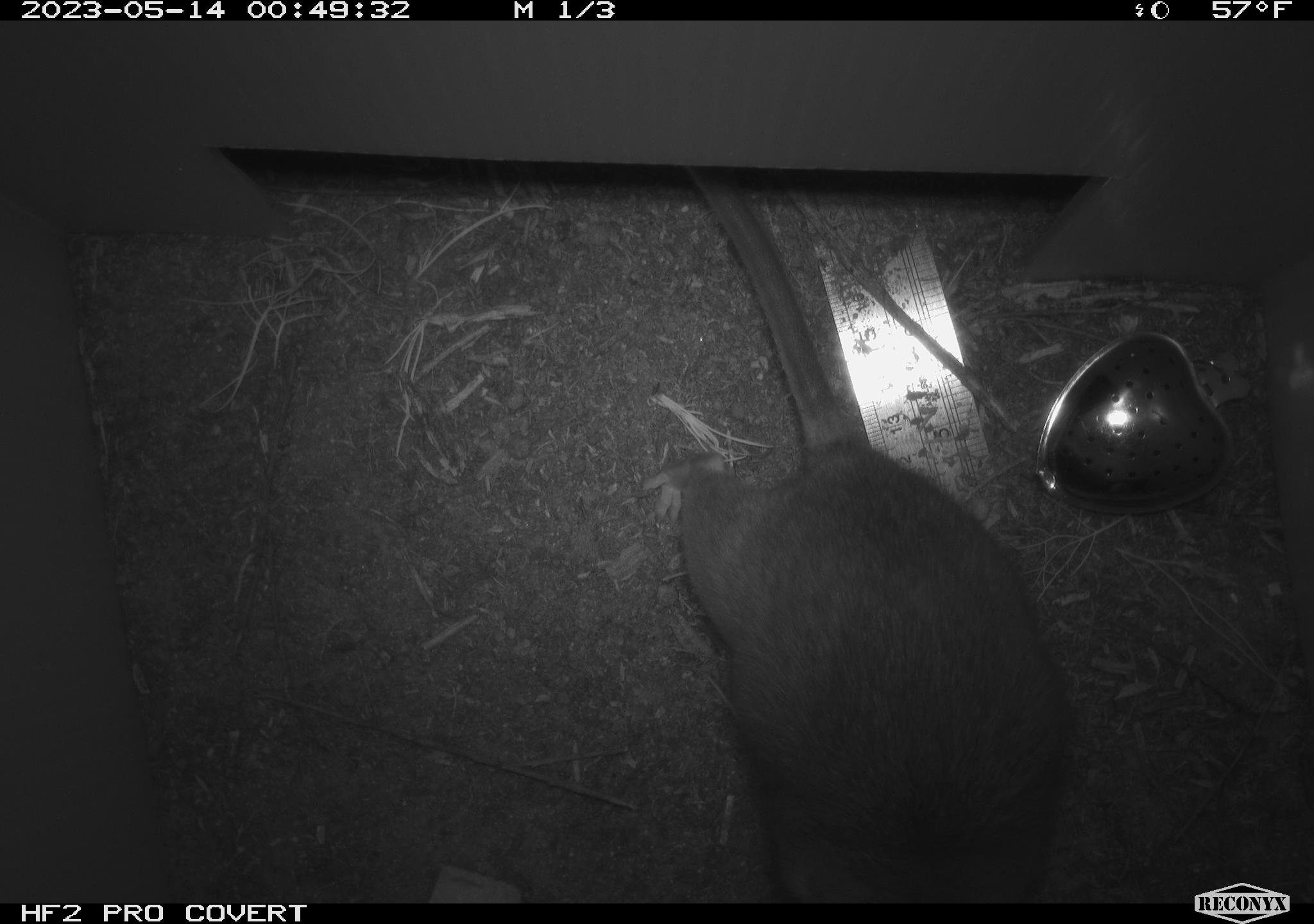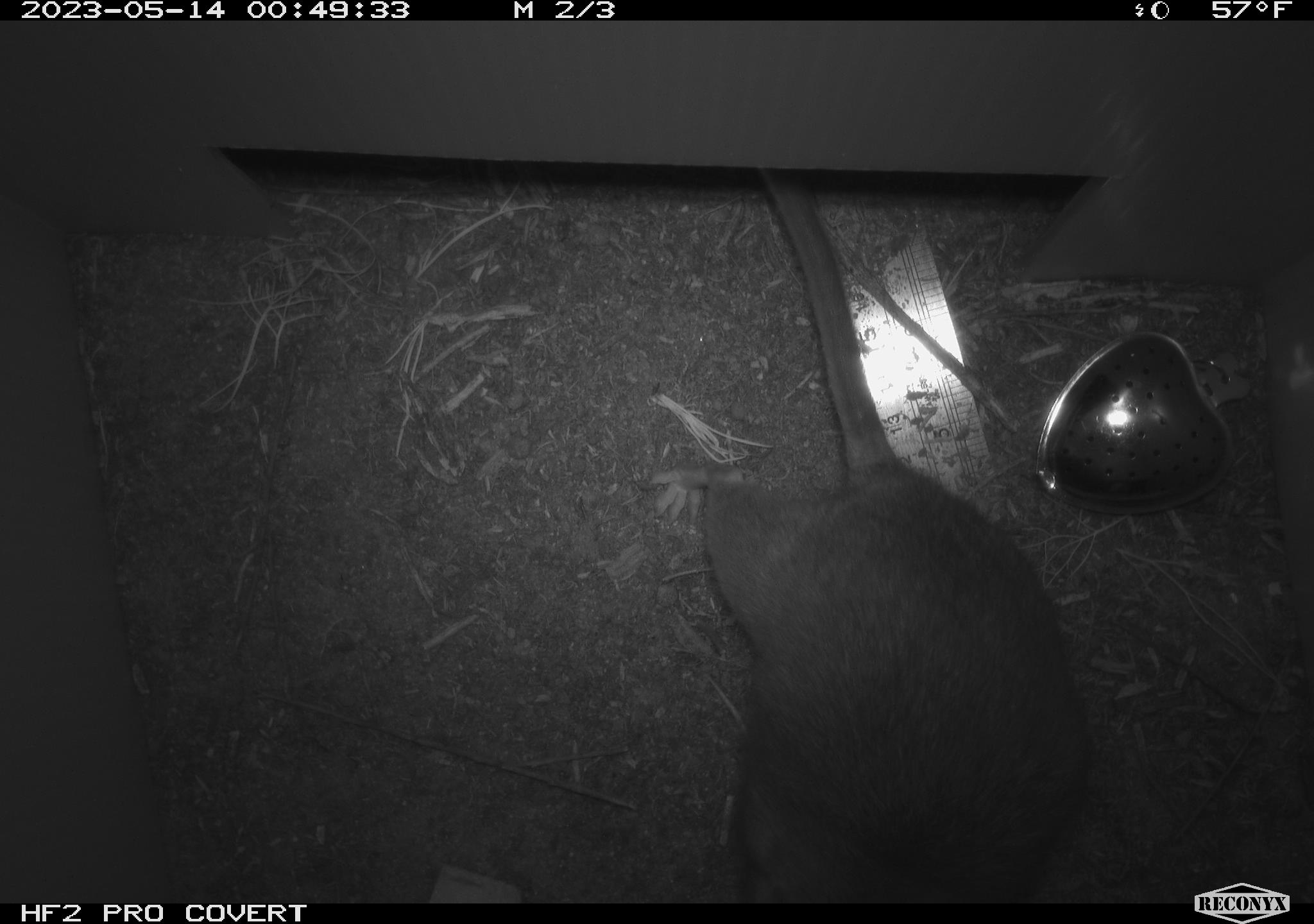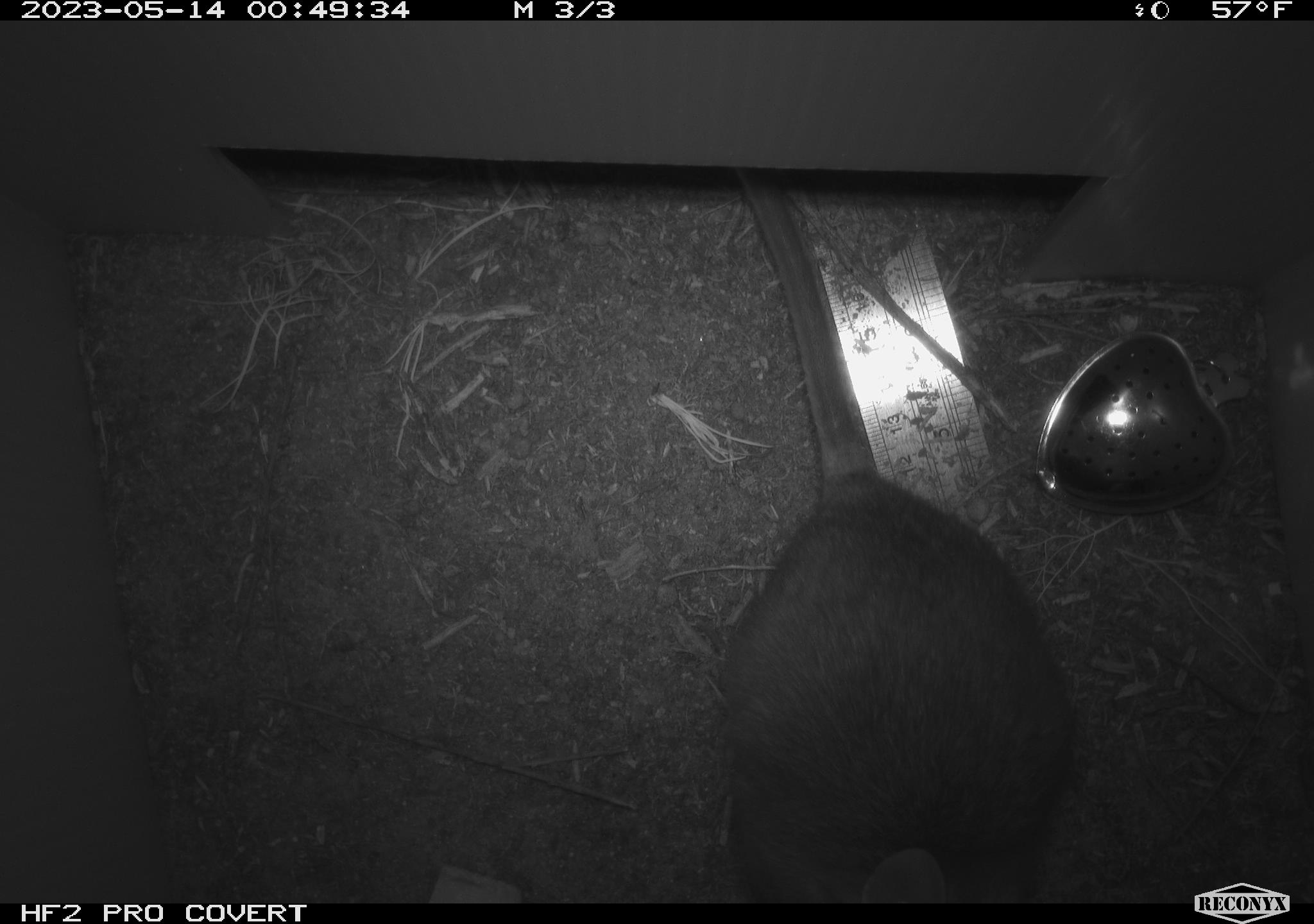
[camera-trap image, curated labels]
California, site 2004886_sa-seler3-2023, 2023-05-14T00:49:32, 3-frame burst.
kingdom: Animalia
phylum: Chordata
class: Mammalia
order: Rodentia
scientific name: Rodentia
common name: woodrat or rat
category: woodrat or rat species